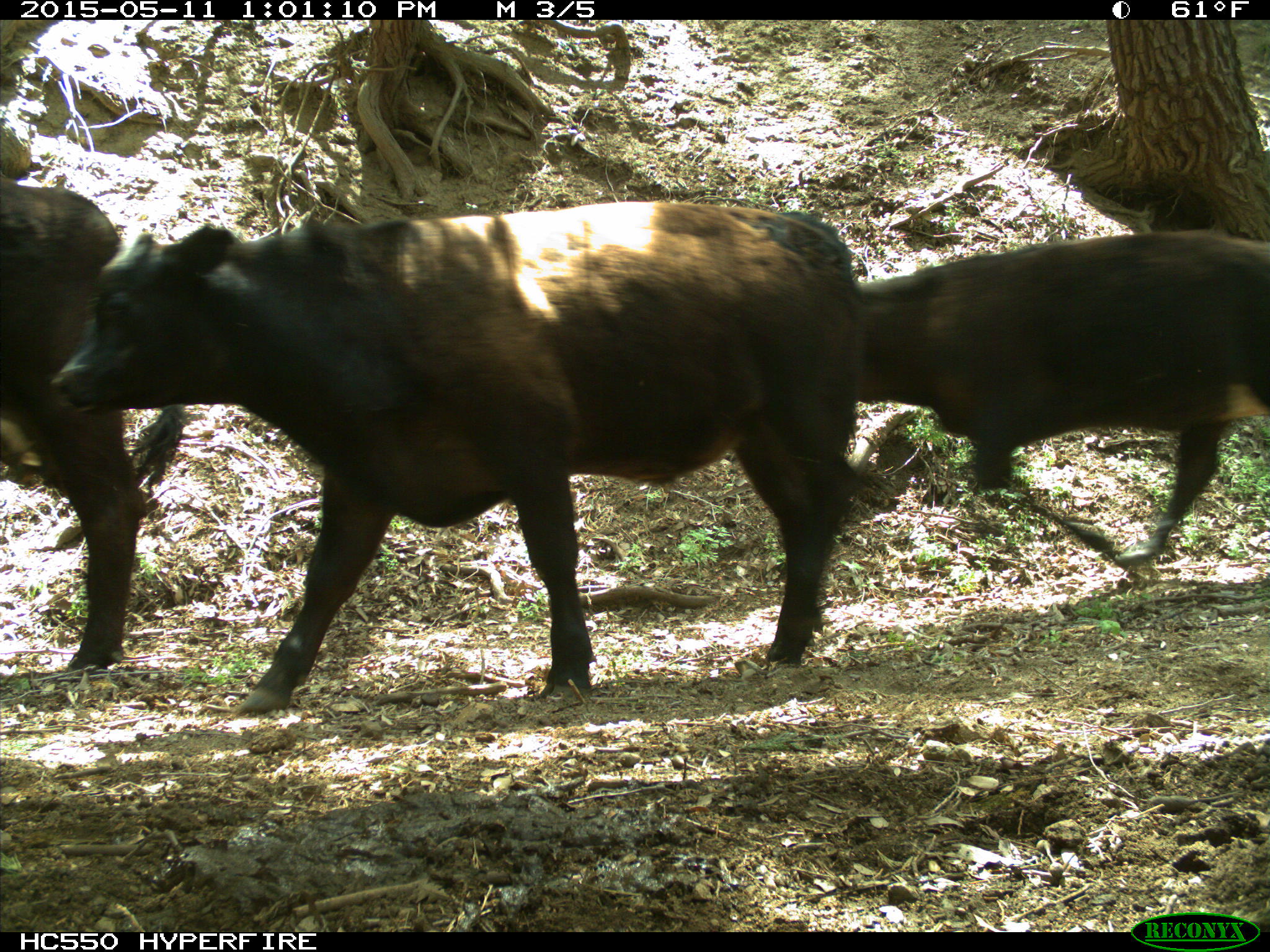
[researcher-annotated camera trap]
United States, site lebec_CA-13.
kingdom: Animalia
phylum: Chordata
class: Mammalia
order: Artiodactyla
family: Bovidae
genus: Bos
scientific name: Bos taurus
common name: domestic cow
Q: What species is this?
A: Bos taurus (domestic cow).